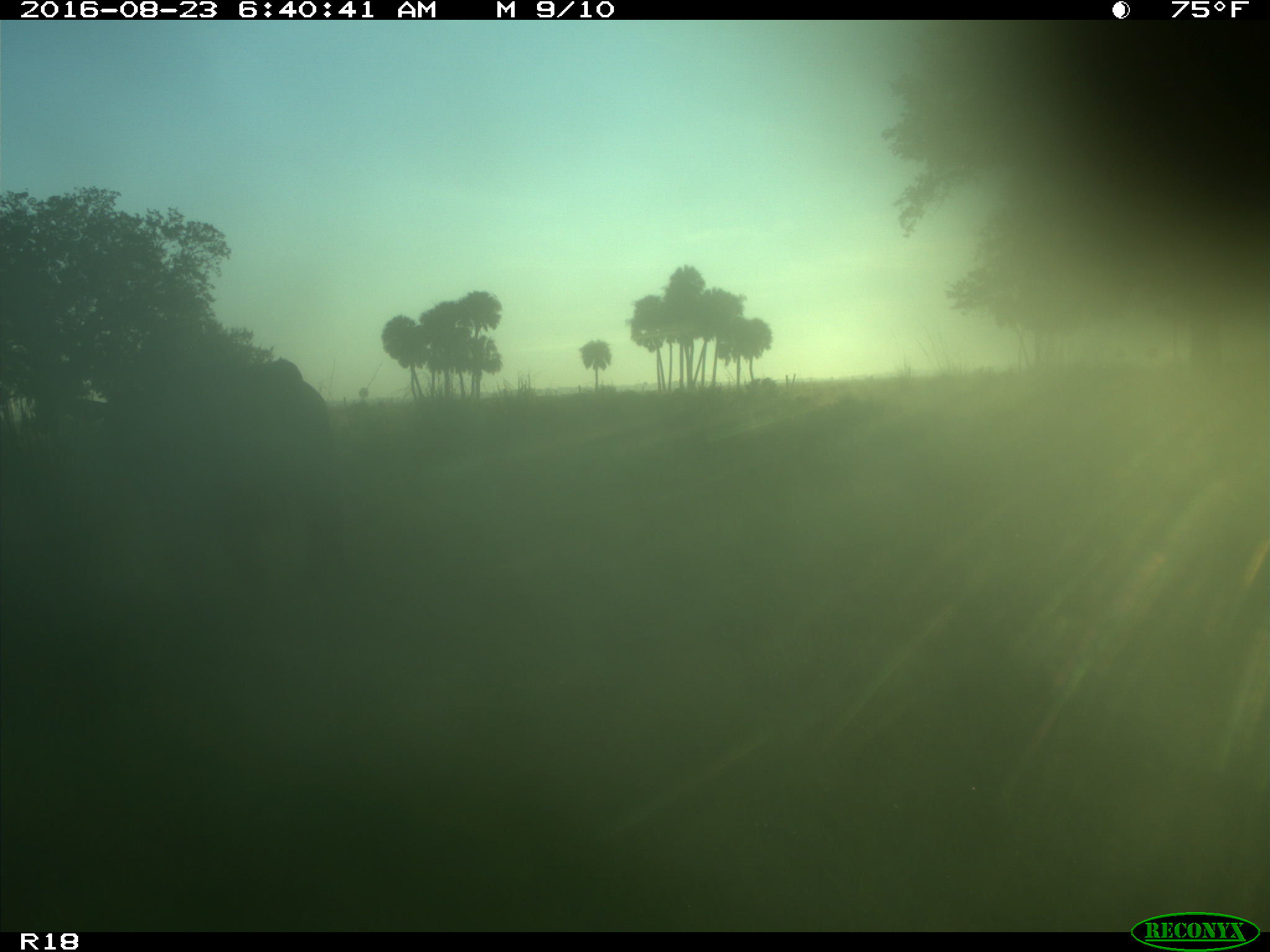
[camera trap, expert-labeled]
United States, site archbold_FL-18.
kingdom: Animalia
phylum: Chordata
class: Mammalia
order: Artiodactyla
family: Bovidae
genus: Bos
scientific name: Bos taurus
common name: domestic cow